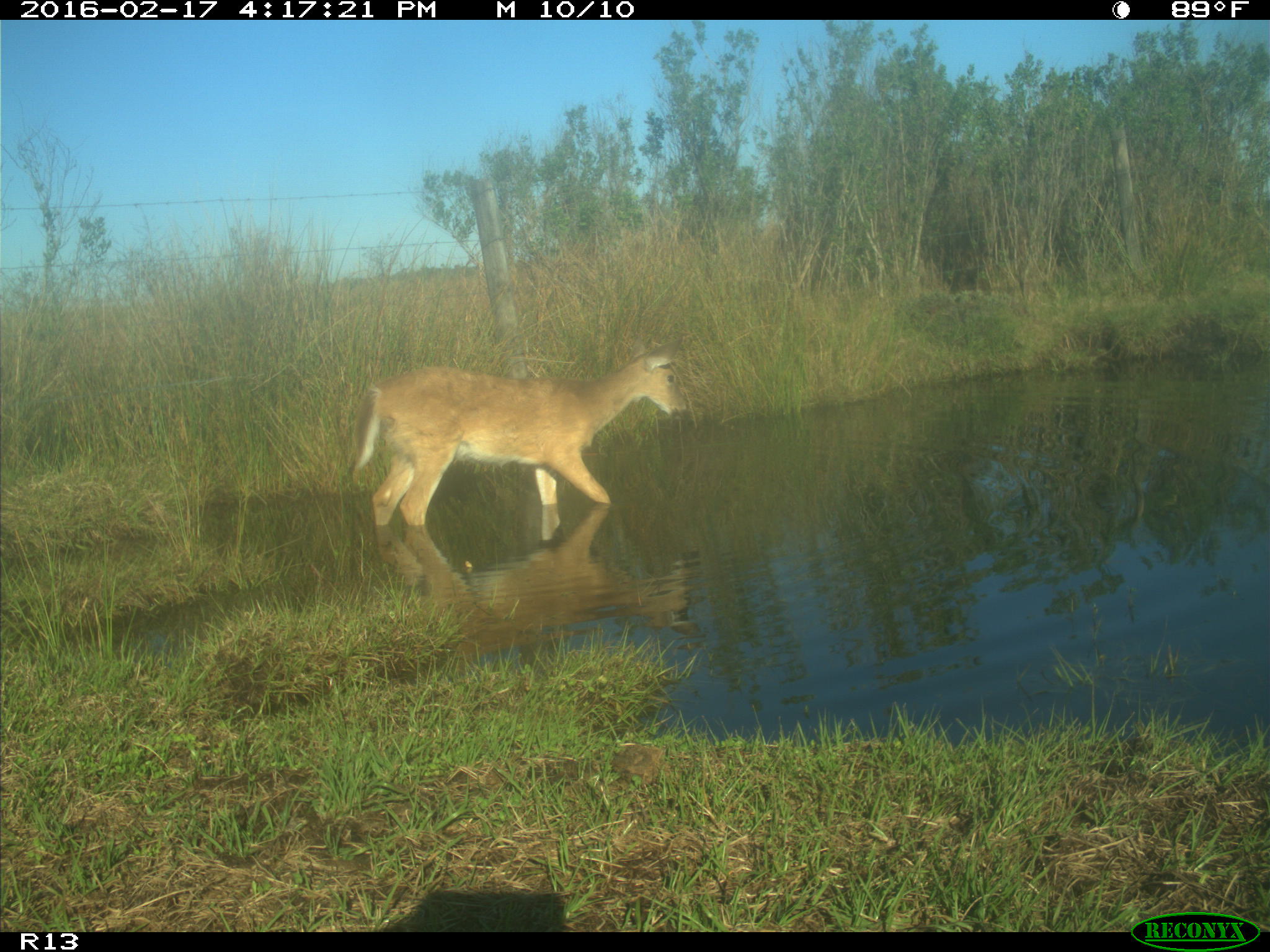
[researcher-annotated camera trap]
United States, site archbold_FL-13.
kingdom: Animalia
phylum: Chordata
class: Mammalia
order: Artiodactyla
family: Cervidae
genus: Odocoileus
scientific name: Odocoileus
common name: deer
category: unidentified deer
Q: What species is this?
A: Unidentified deer (deer) (Odocoileus).